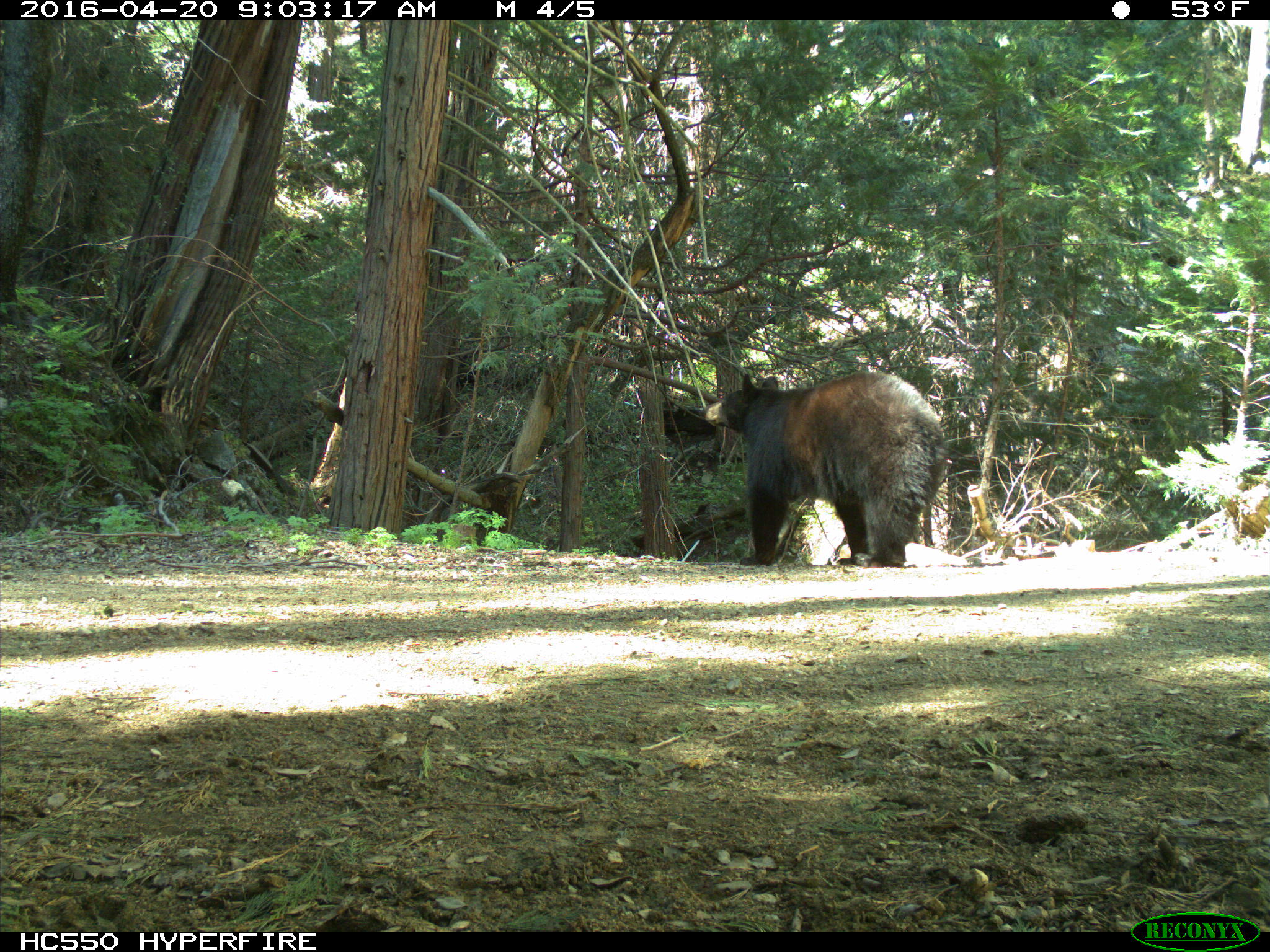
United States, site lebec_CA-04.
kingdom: Animalia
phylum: Chordata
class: Mammalia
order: Carnivora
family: Ursidae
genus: Ursus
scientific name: Ursus americanus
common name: american black bear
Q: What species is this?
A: Ursus americanus (american black bear).